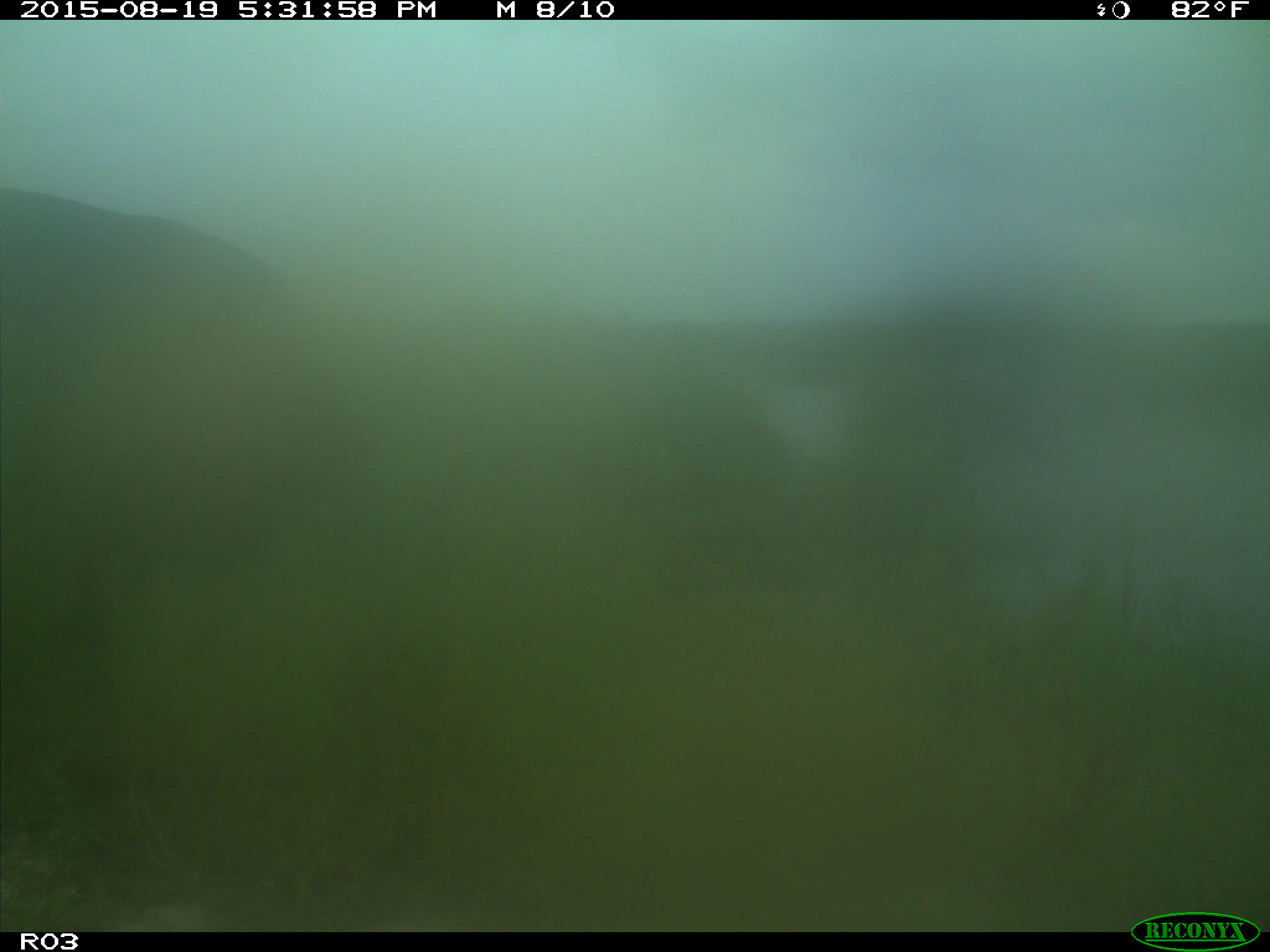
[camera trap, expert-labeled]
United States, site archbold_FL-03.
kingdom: Animalia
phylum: Chordata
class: Mammalia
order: Artiodactyla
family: Bovidae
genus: Bos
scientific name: Bos taurus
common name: domestic cow